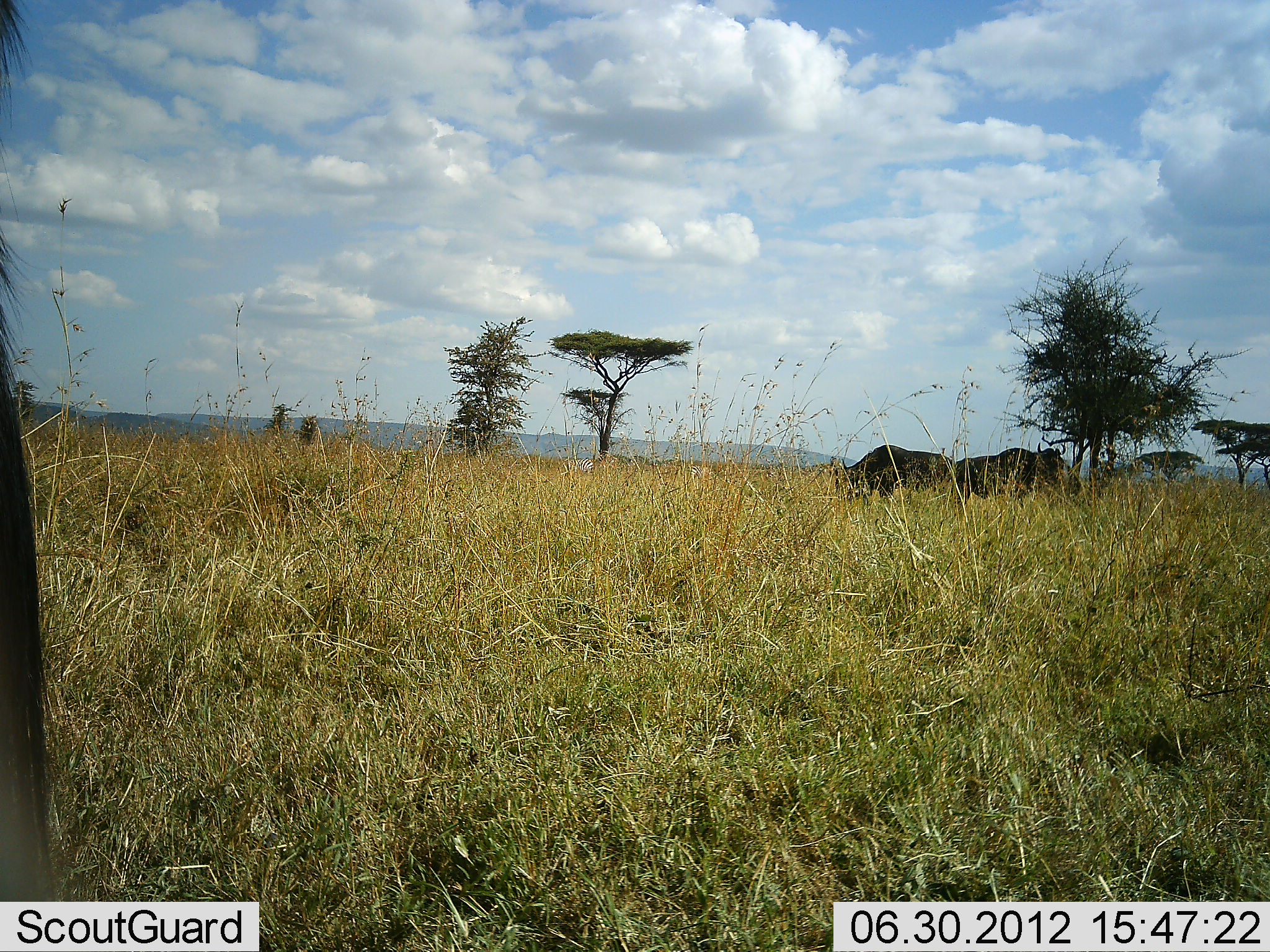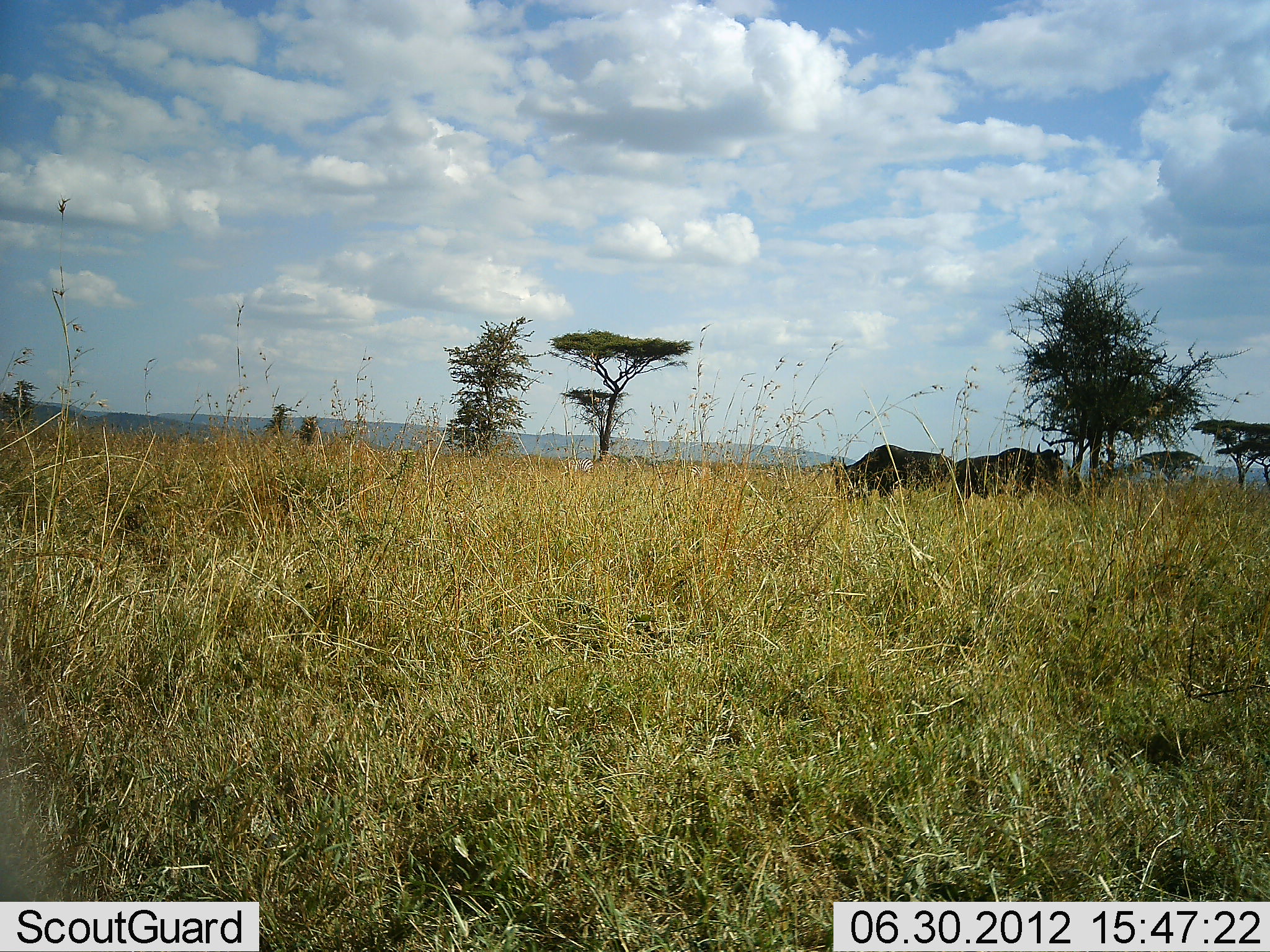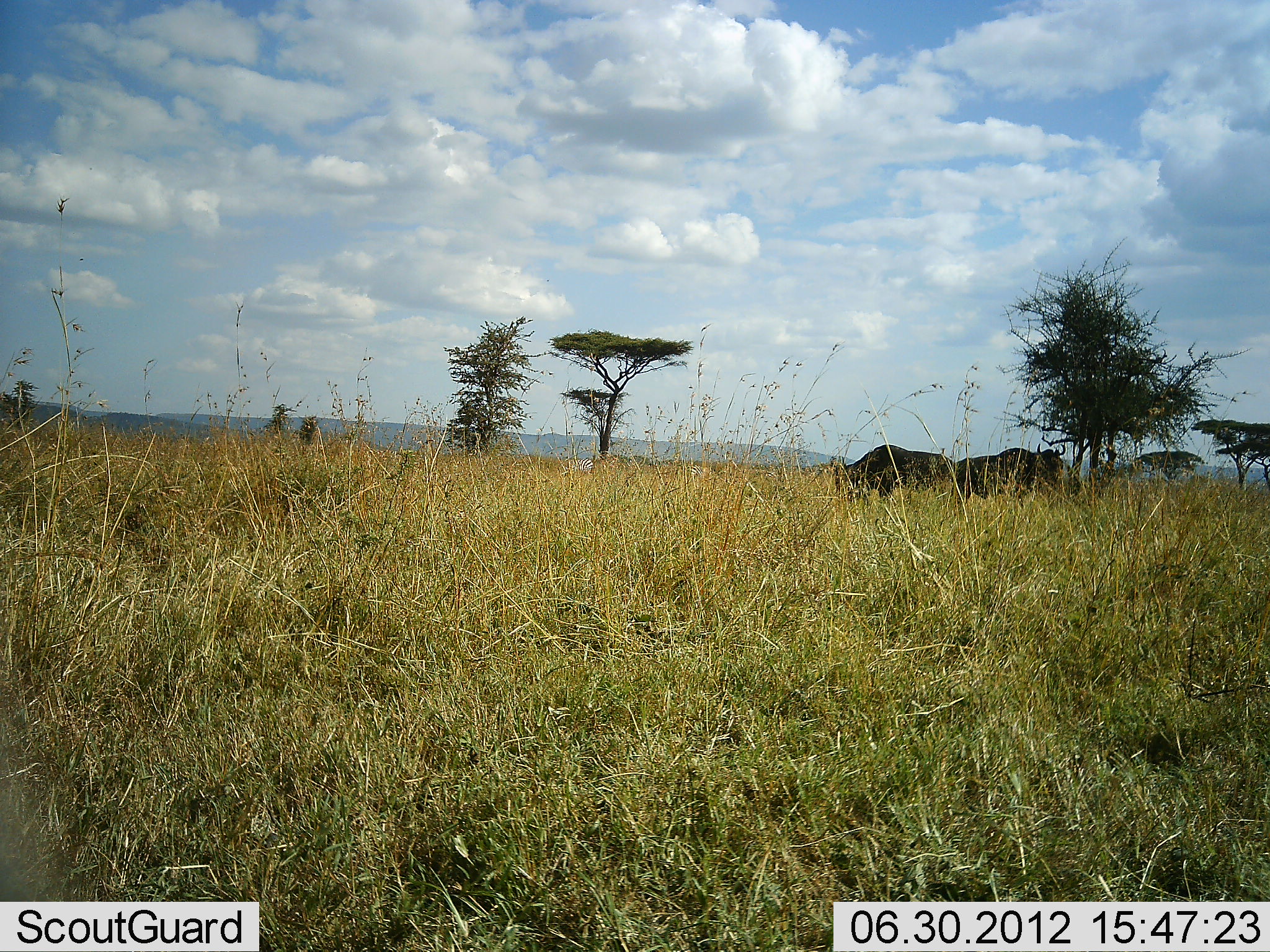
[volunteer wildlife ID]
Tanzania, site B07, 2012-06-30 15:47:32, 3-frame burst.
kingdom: Animalia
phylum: Chordata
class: Mammalia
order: Artiodactyla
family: Bovidae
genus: Connochaetes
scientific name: Connochaetes taurinus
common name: blue wildebeest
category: wildebeest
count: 3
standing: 100%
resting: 0%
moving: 10%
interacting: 0%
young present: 0%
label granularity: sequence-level